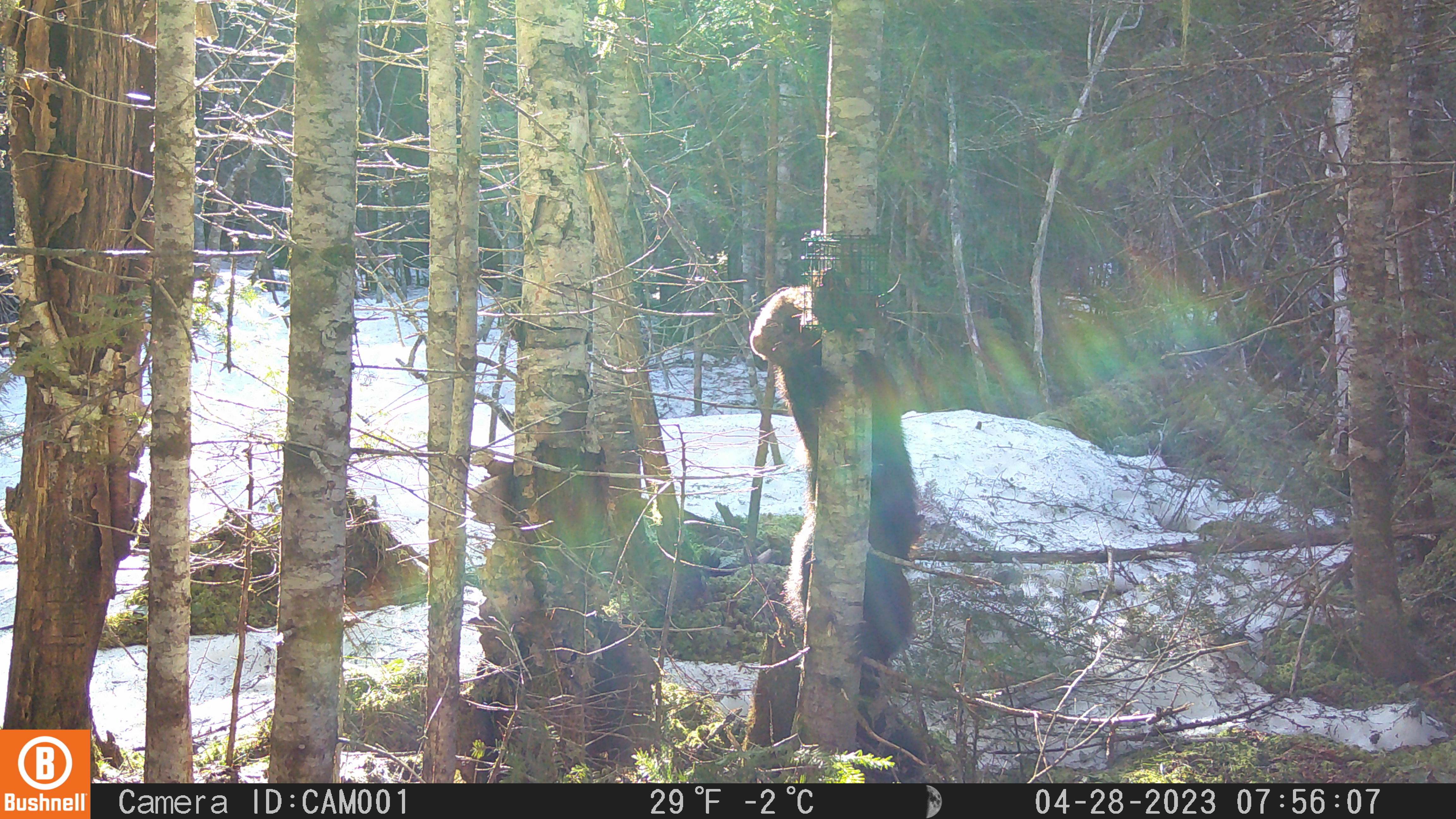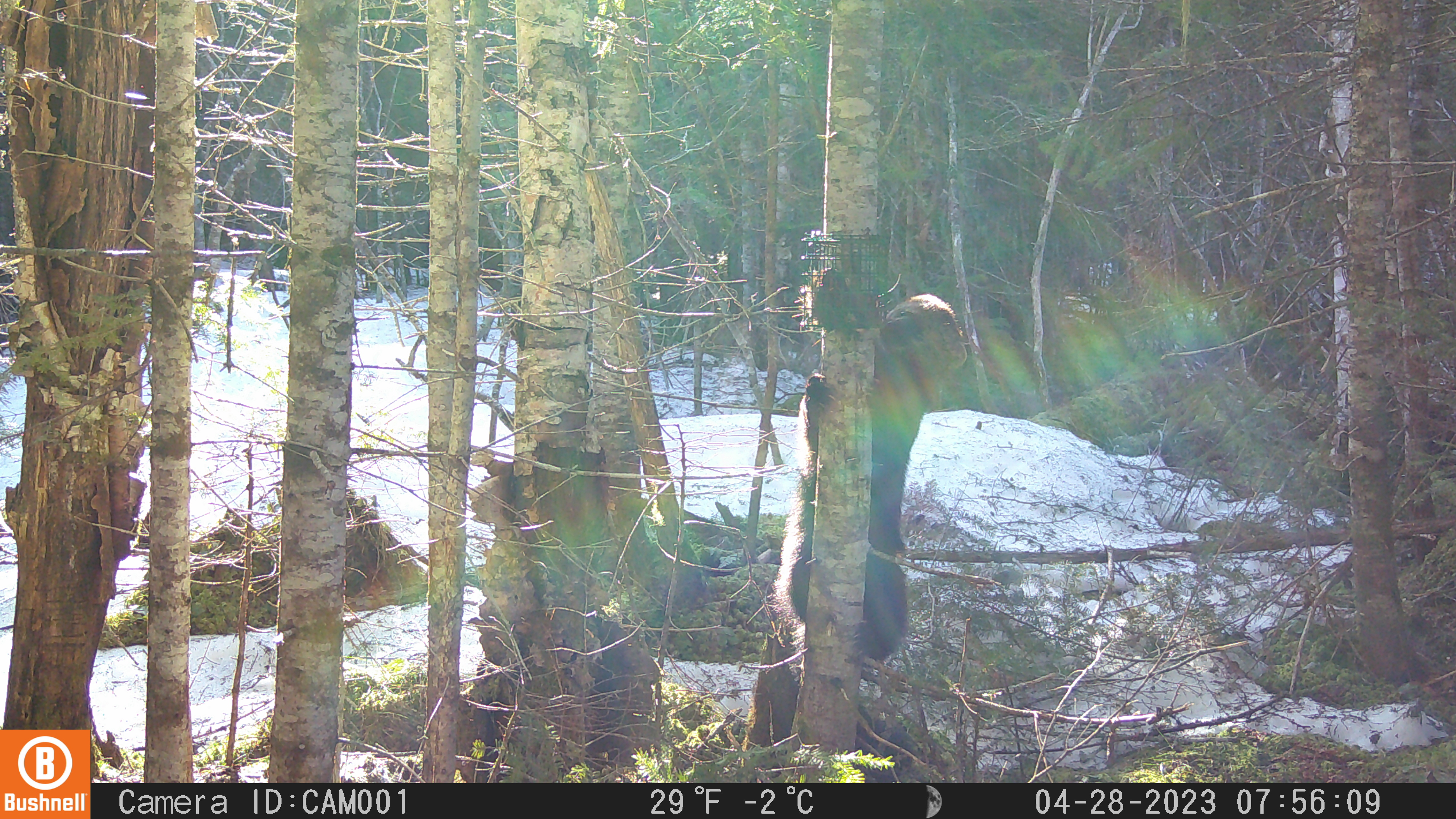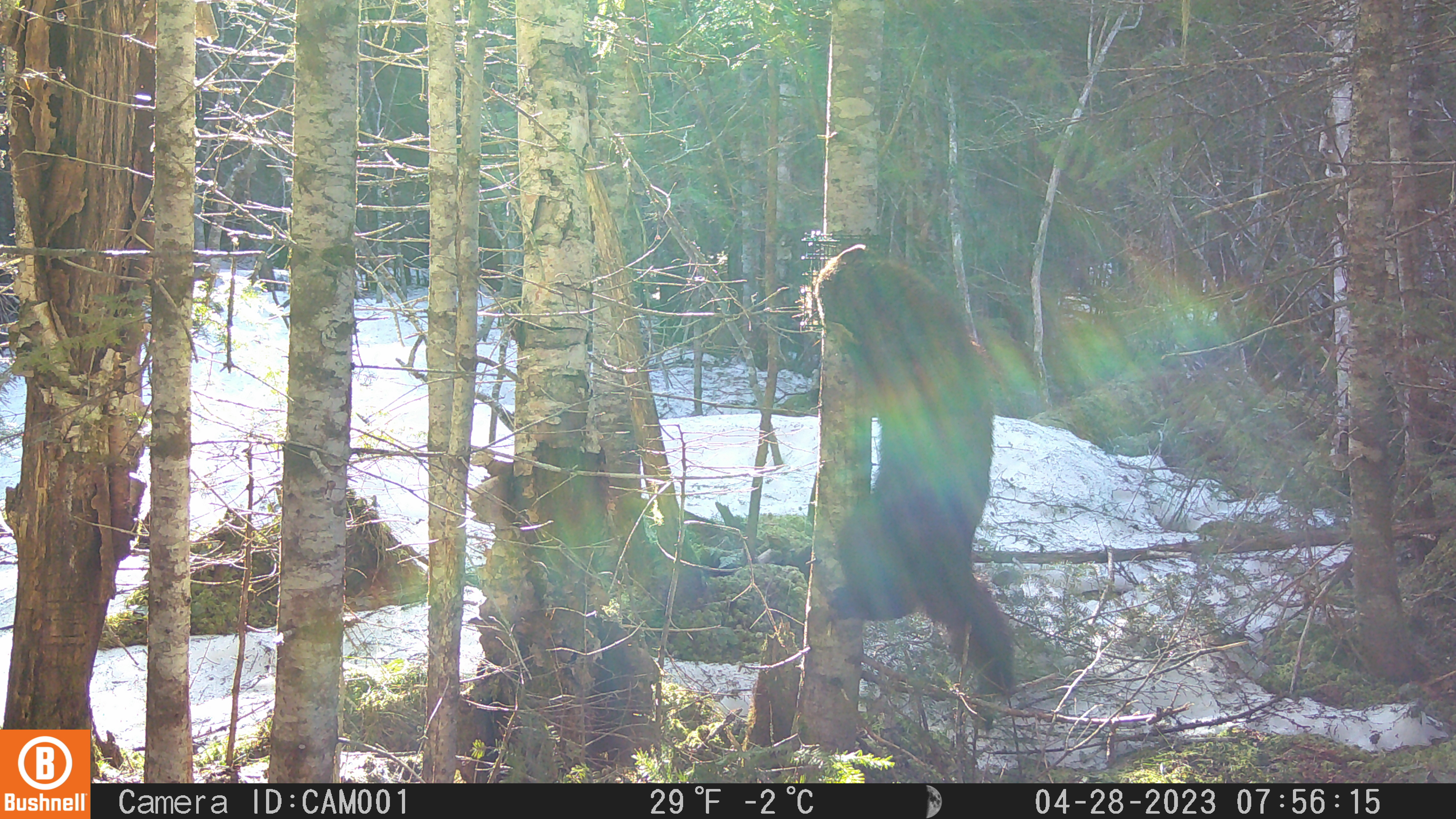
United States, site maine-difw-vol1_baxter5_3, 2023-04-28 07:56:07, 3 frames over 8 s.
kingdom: Animalia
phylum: Chordata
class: Mammalia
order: Carnivora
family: Mustelidae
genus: Pekania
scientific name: Pekania pennanti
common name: fisher